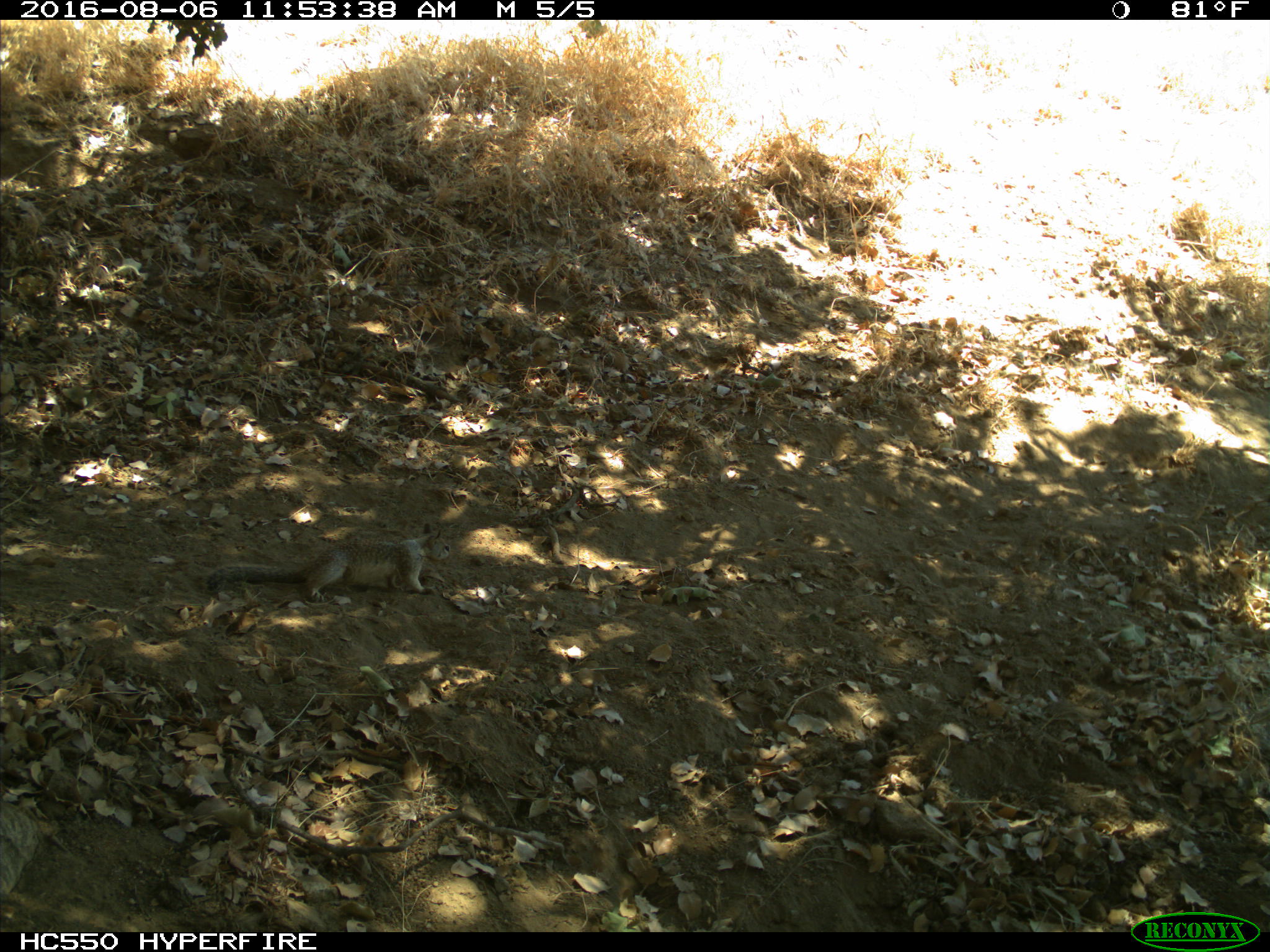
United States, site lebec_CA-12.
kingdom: Animalia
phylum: Chordata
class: Mammalia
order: Rodentia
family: Sciuridae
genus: Otospermophilus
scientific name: Otospermophilus beecheyi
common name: california ground squirrel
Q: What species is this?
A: Otospermophilus beecheyi (california ground squirrel).